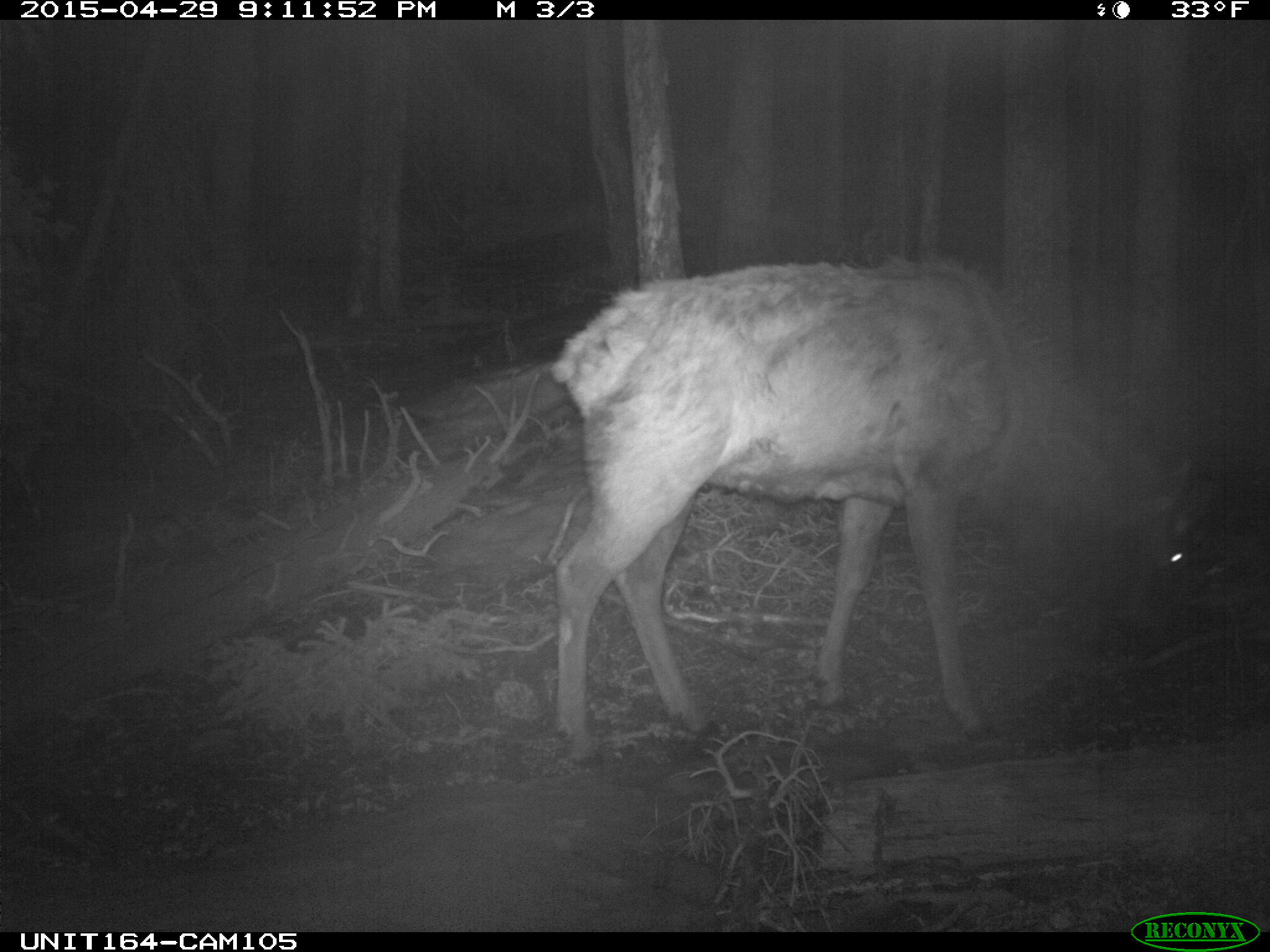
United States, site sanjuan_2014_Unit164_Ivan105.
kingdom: Animalia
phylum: Chordata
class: Mammalia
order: Artiodactyla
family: Cervidae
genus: Cervus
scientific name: Cervus elaphus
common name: red deer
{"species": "Cervus elaphus (red deer)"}